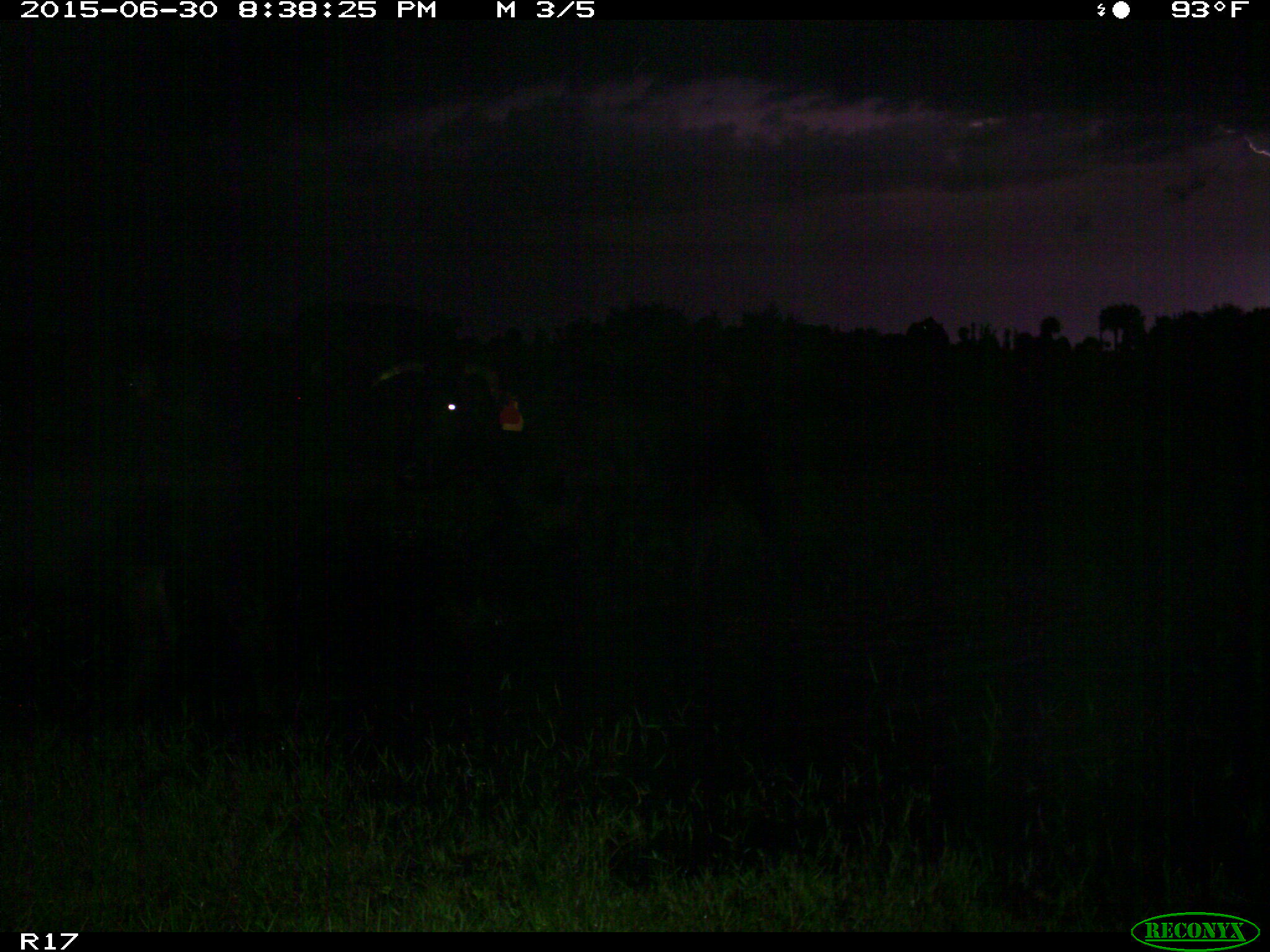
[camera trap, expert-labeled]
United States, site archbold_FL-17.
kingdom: Animalia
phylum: Chordata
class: Mammalia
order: Artiodactyla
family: Bovidae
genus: Bos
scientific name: Bos taurus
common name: domestic cow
Bos taurus (domestic cow).